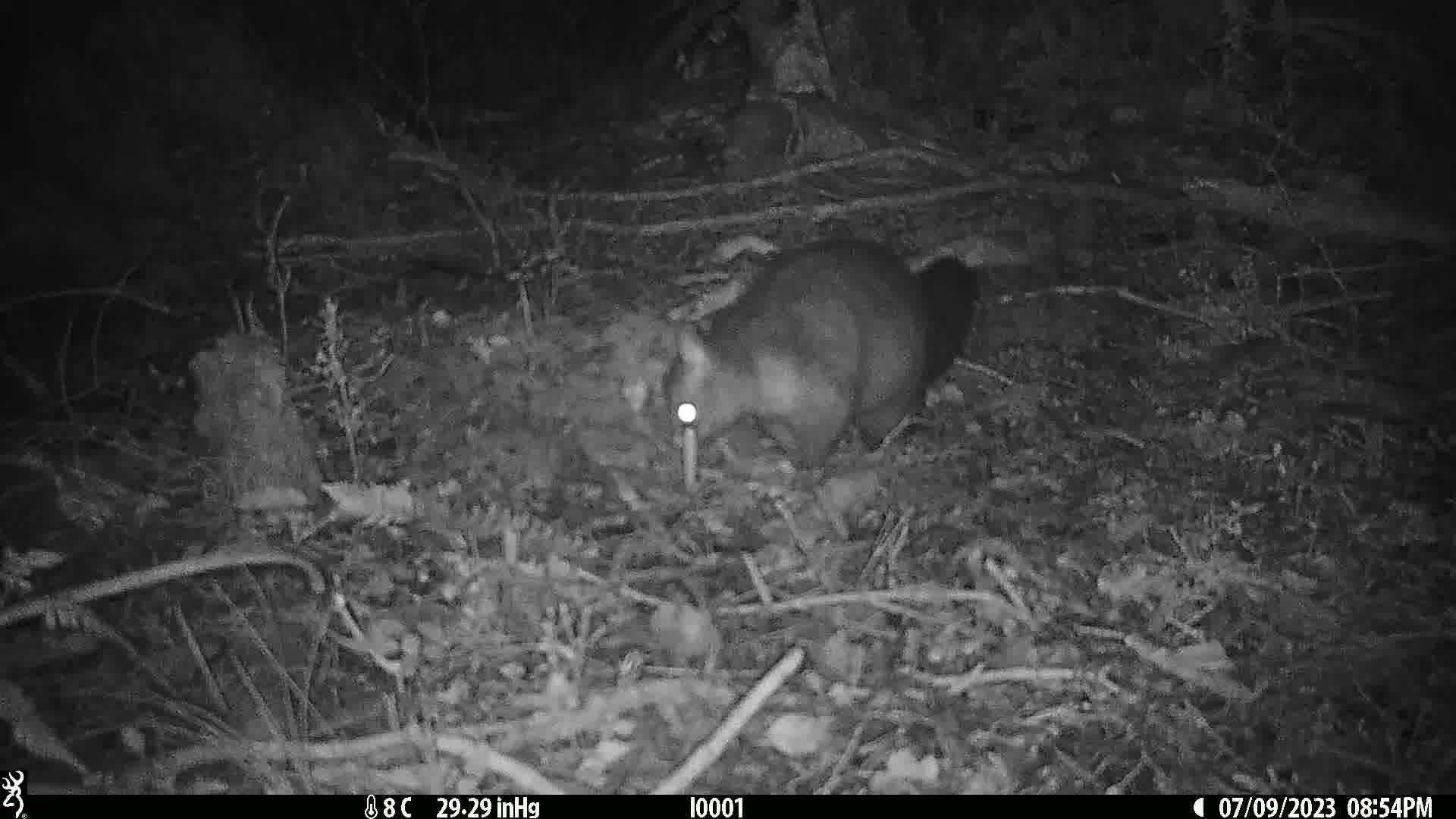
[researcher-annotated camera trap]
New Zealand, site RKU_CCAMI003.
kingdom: Animalia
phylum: Chordata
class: Mammalia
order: Diprotodontia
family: Phalangeridae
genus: Trichosurus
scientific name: Trichosurus vulpecula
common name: common brushtail possum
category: possum